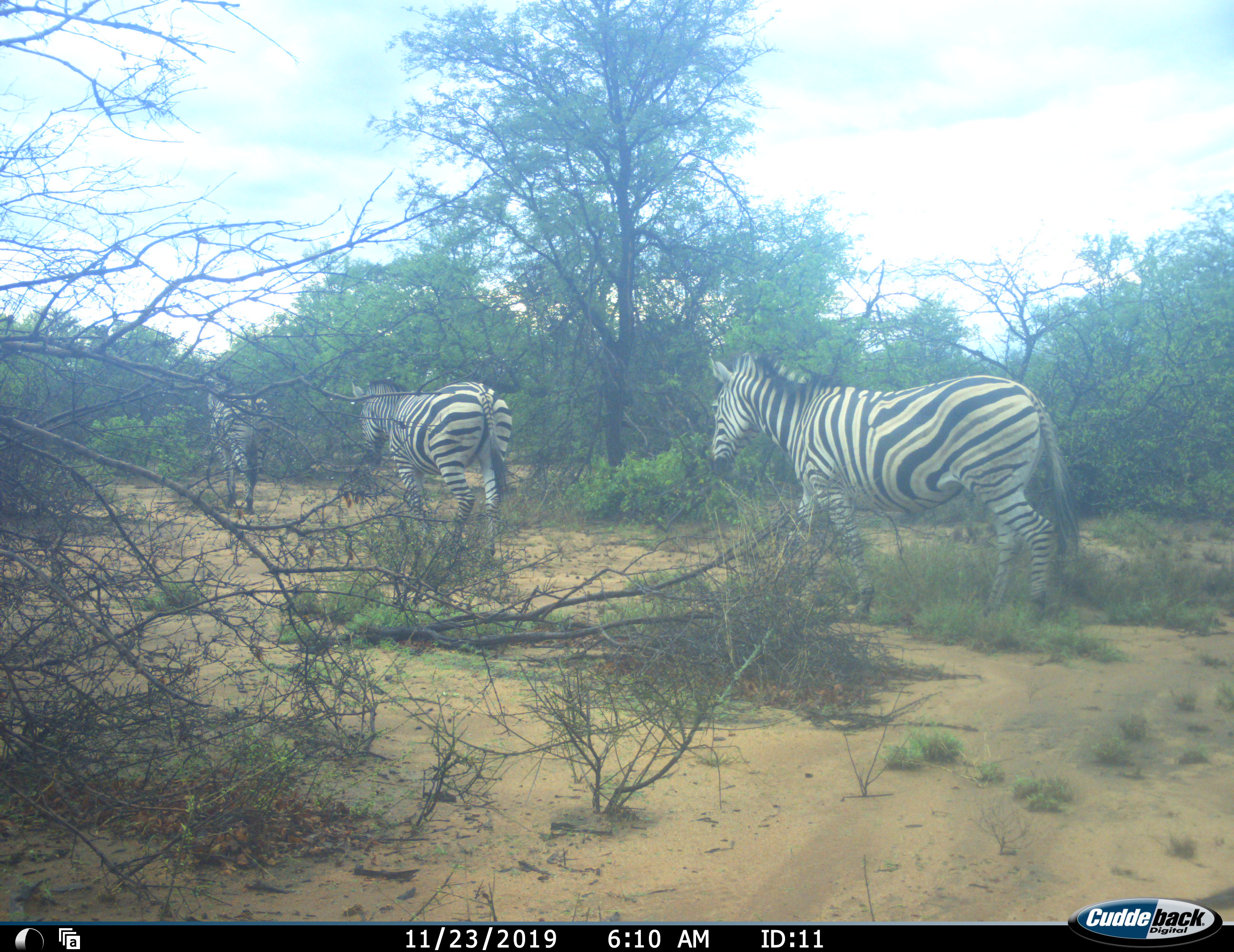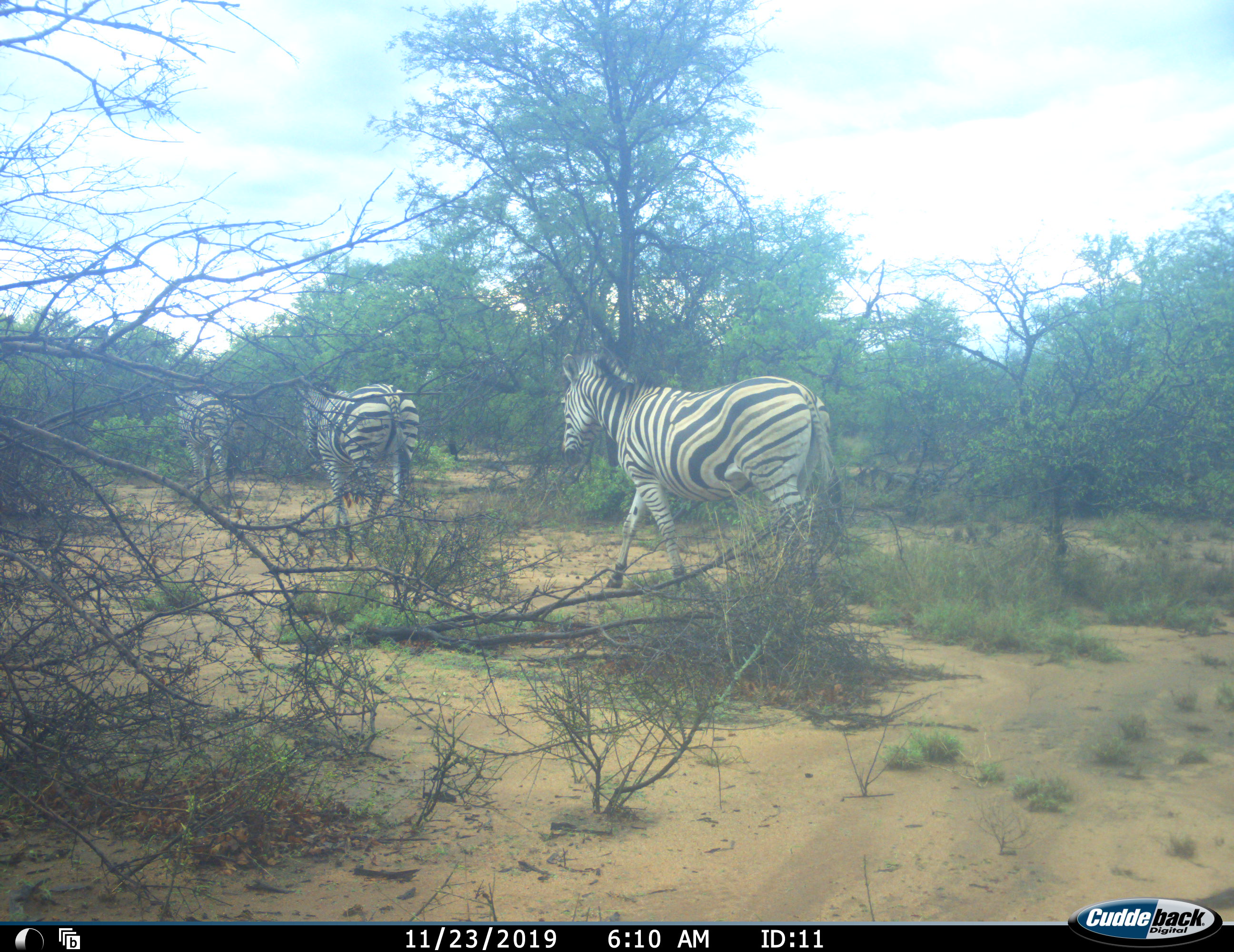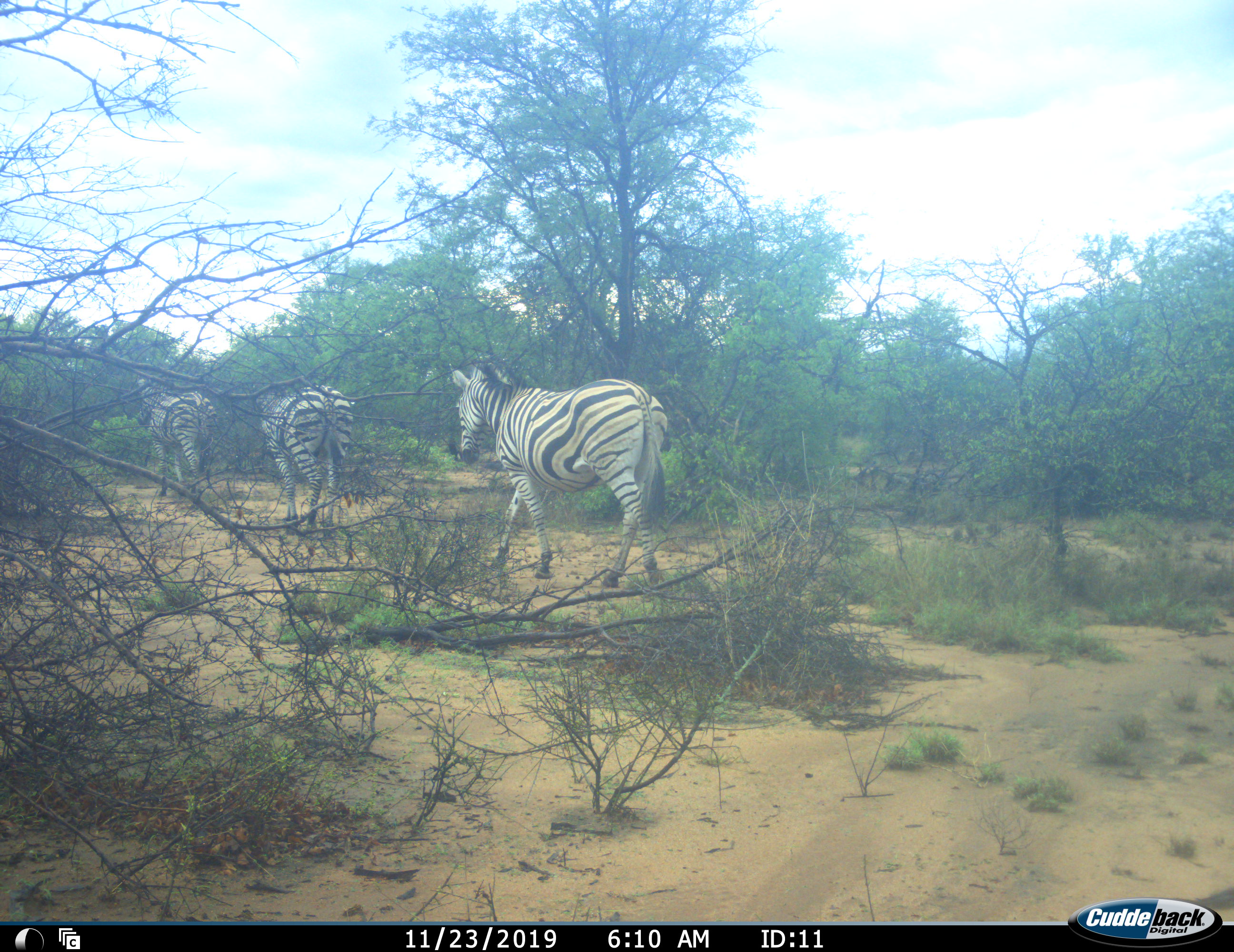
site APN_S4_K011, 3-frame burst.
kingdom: Animalia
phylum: Chordata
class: Mammalia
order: Perissodactyla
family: Equidae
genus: Equus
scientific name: Equus quagga burchellii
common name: burchell's zebra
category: zebraburchells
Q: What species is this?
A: Zebraburchells (burchell's zebra) (Equus quagga burchellii).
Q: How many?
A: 3.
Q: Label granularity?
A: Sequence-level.